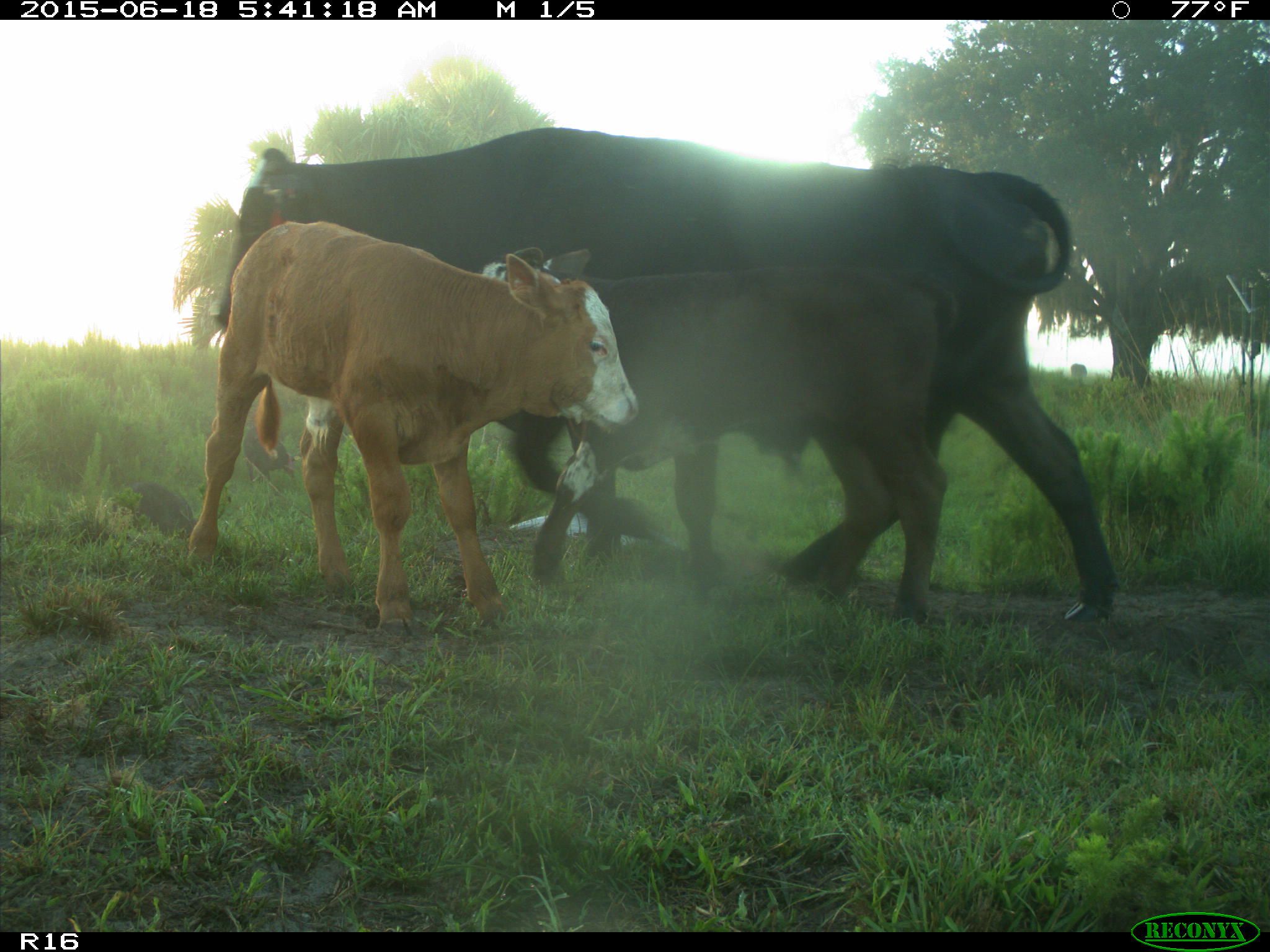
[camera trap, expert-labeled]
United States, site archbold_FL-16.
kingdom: Animalia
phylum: Chordata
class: Mammalia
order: Artiodactyla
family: Suidae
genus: Sus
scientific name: Sus scrofa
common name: wild boar